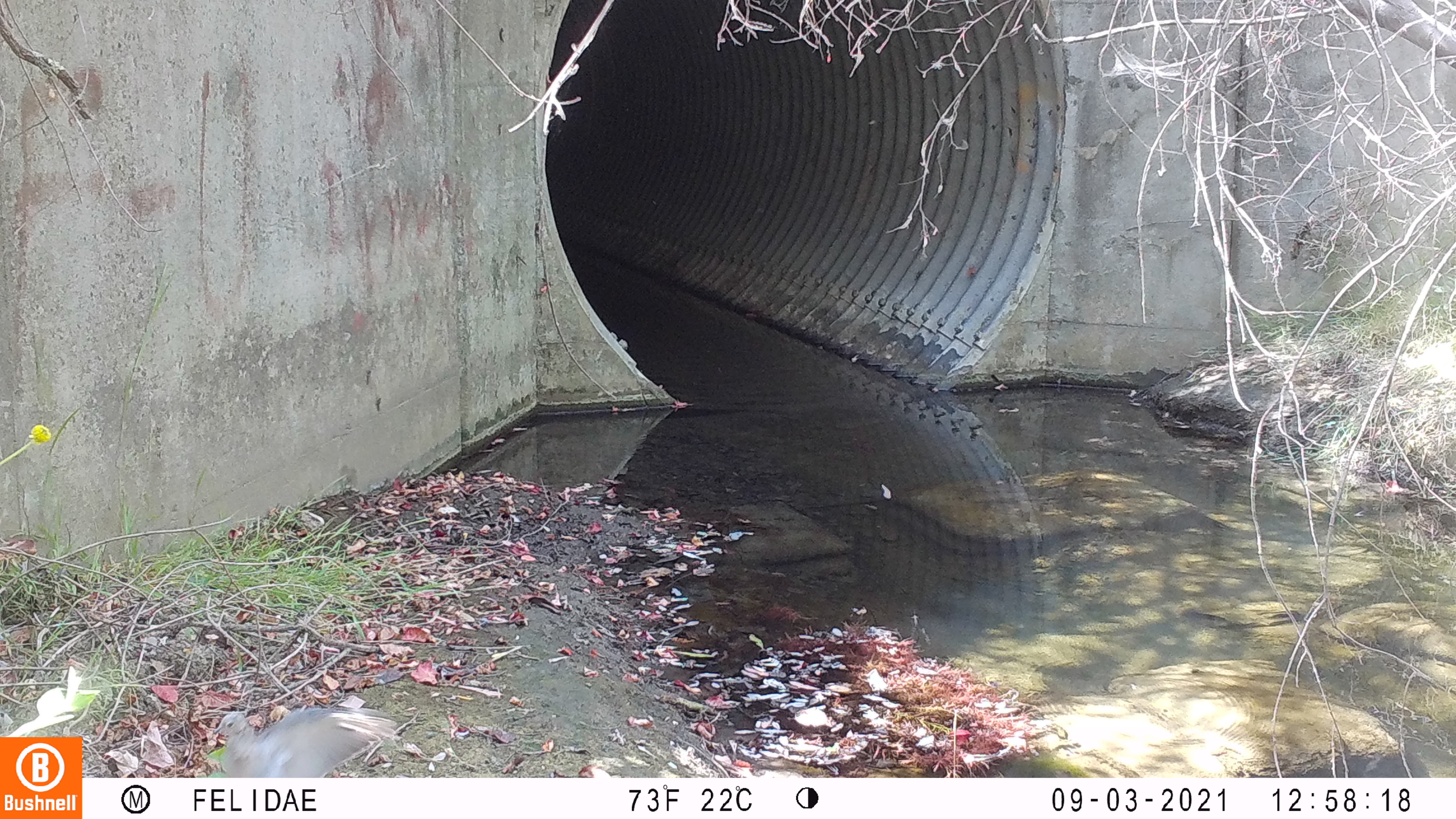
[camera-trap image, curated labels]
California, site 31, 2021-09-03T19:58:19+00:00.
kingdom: Animalia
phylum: Chordata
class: Aves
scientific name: Aves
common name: bird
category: unknown bird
Unknown bird (bird) (Aves).